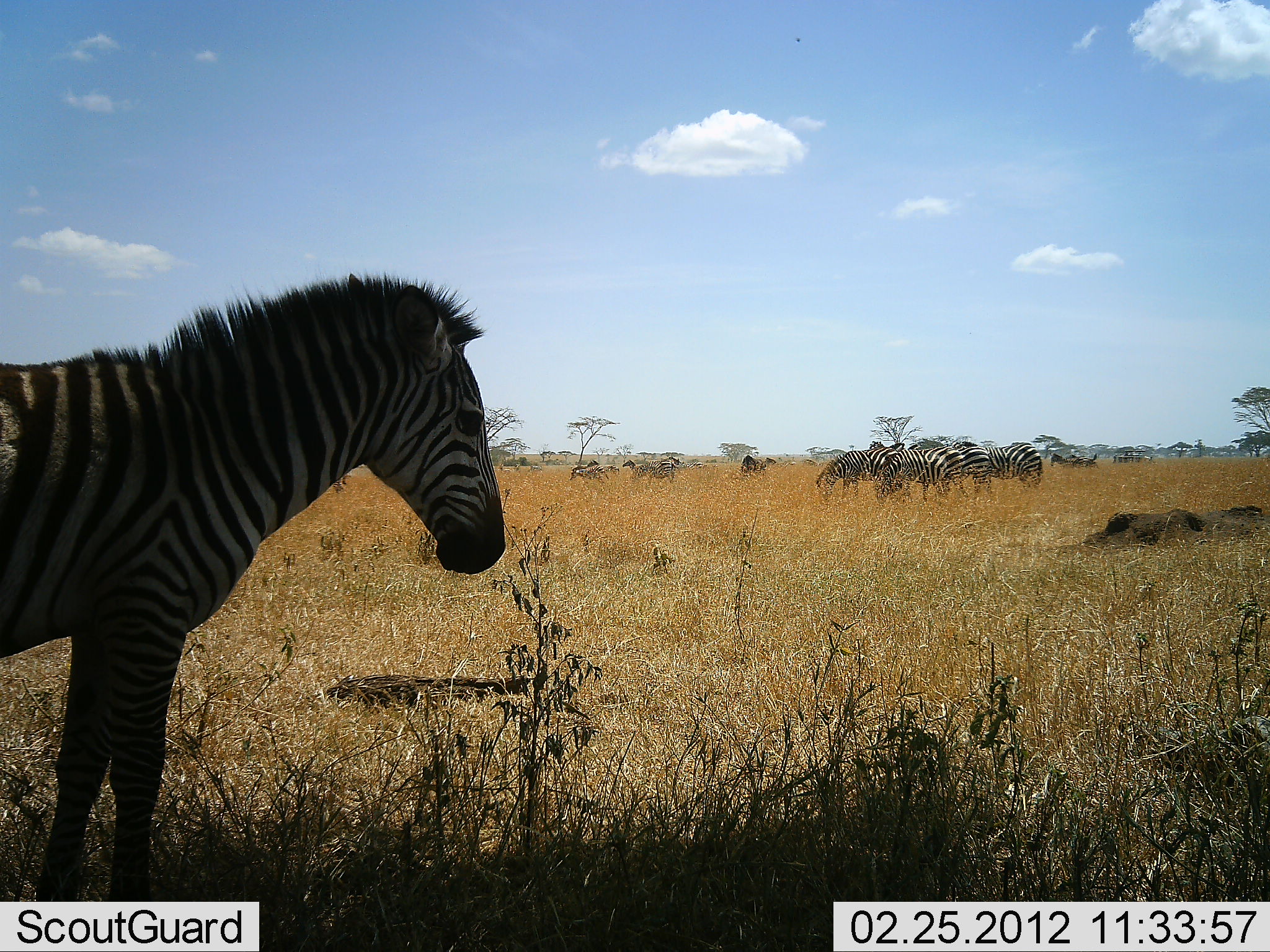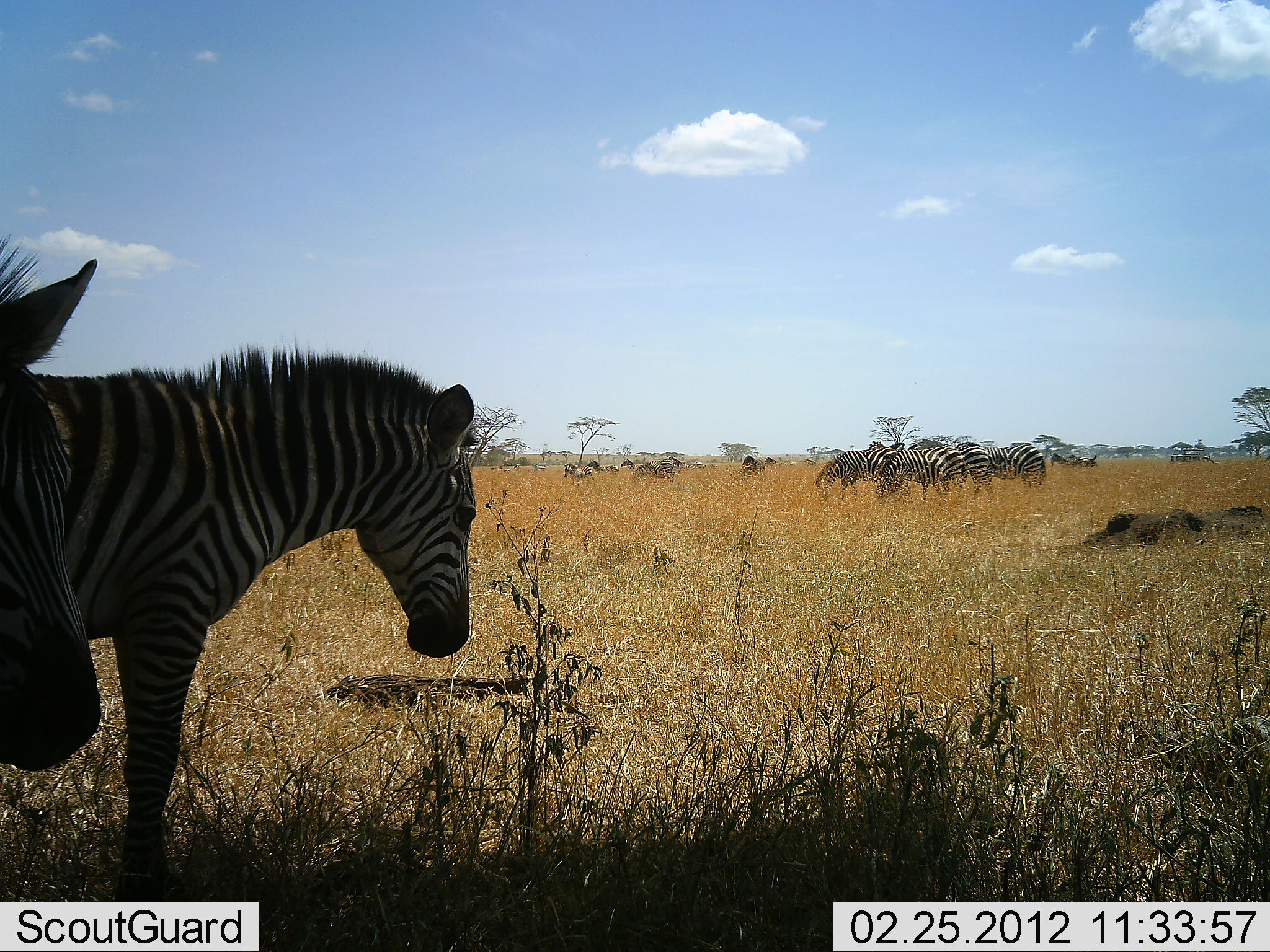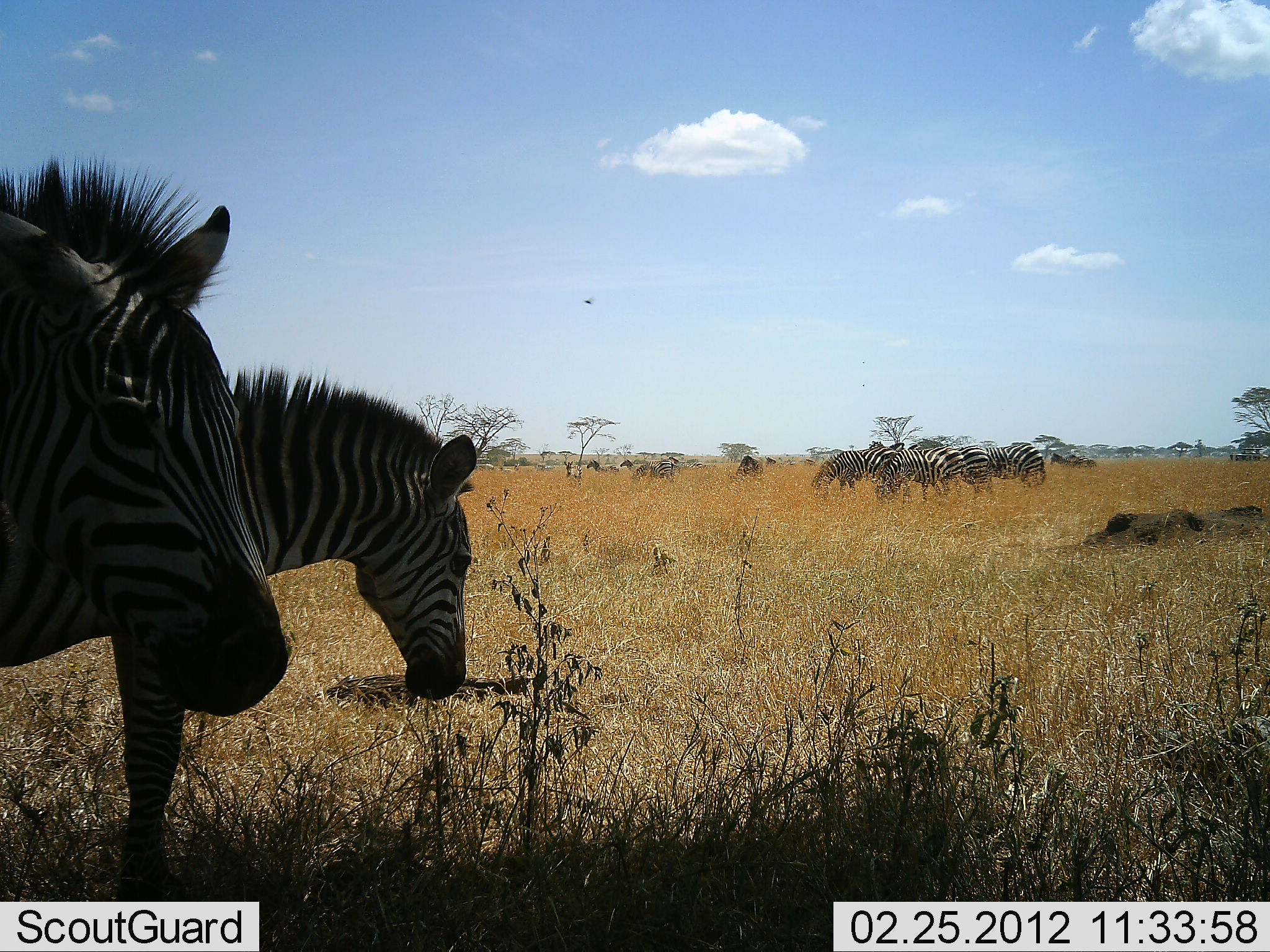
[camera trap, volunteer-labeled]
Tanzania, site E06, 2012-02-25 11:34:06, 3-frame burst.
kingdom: Animalia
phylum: Chordata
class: Mammalia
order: Perissodactyla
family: Equidae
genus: Equus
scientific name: Equus quagga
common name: plains zebra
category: zebra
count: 11-50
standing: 76%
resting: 0%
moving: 52%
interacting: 4%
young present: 4%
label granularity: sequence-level